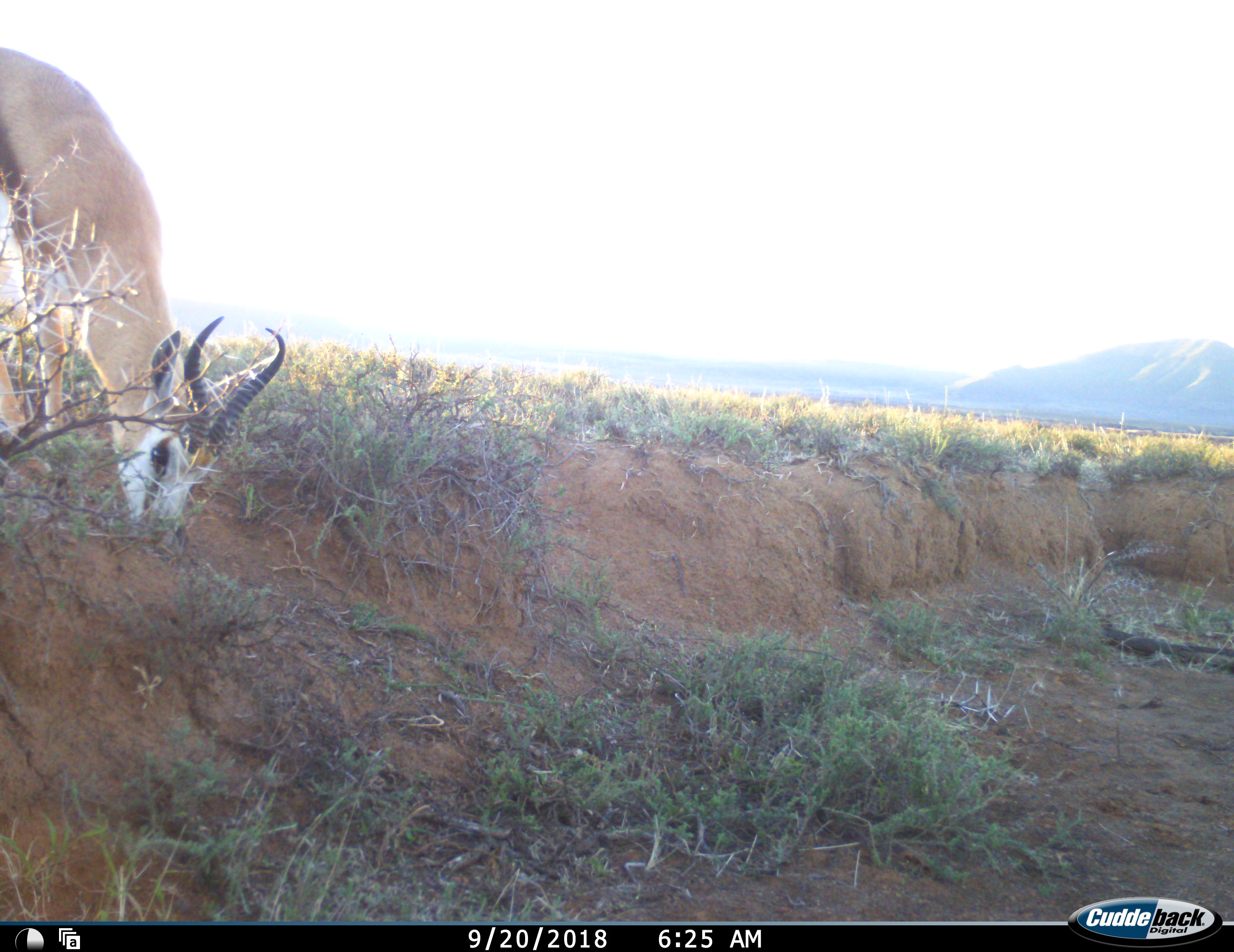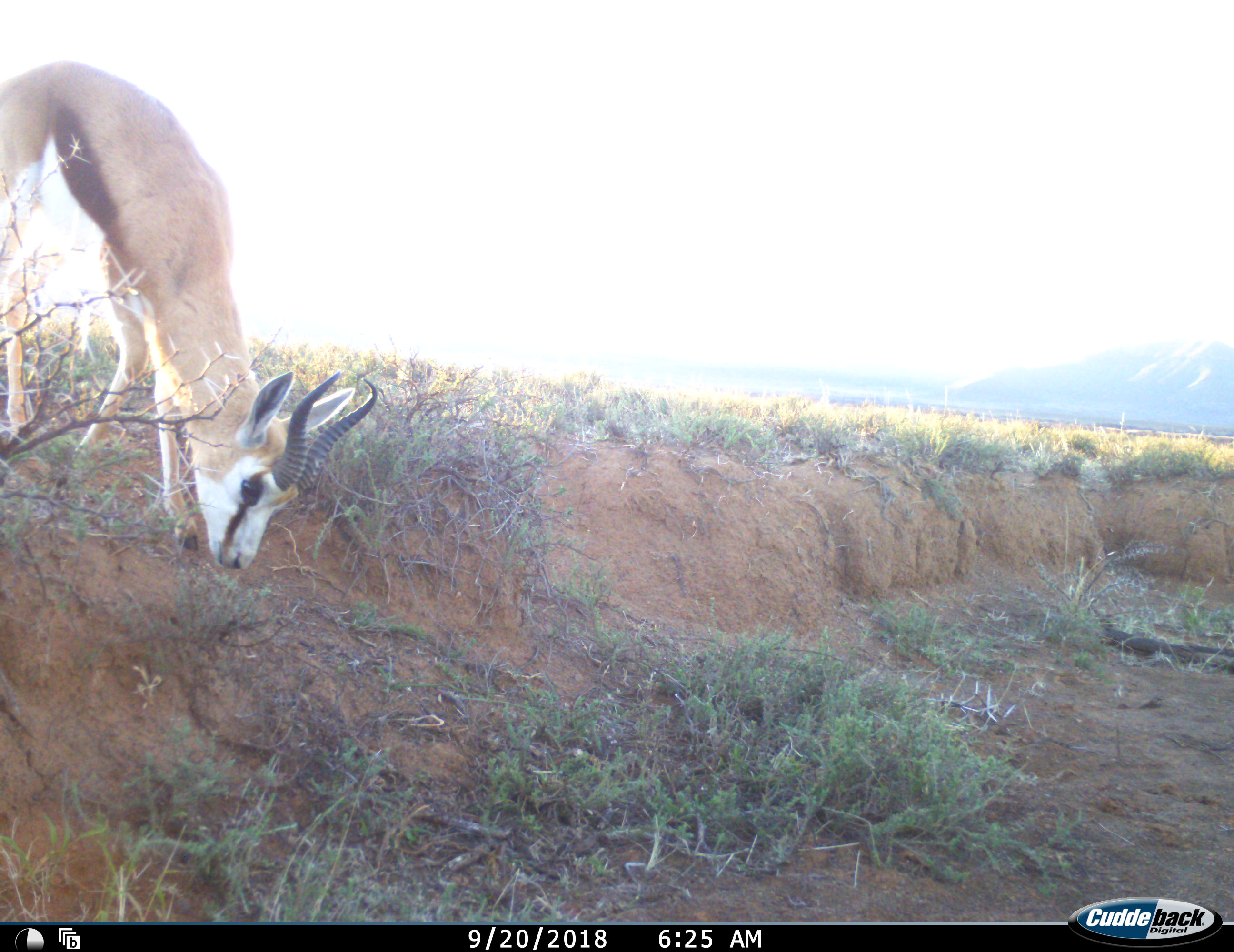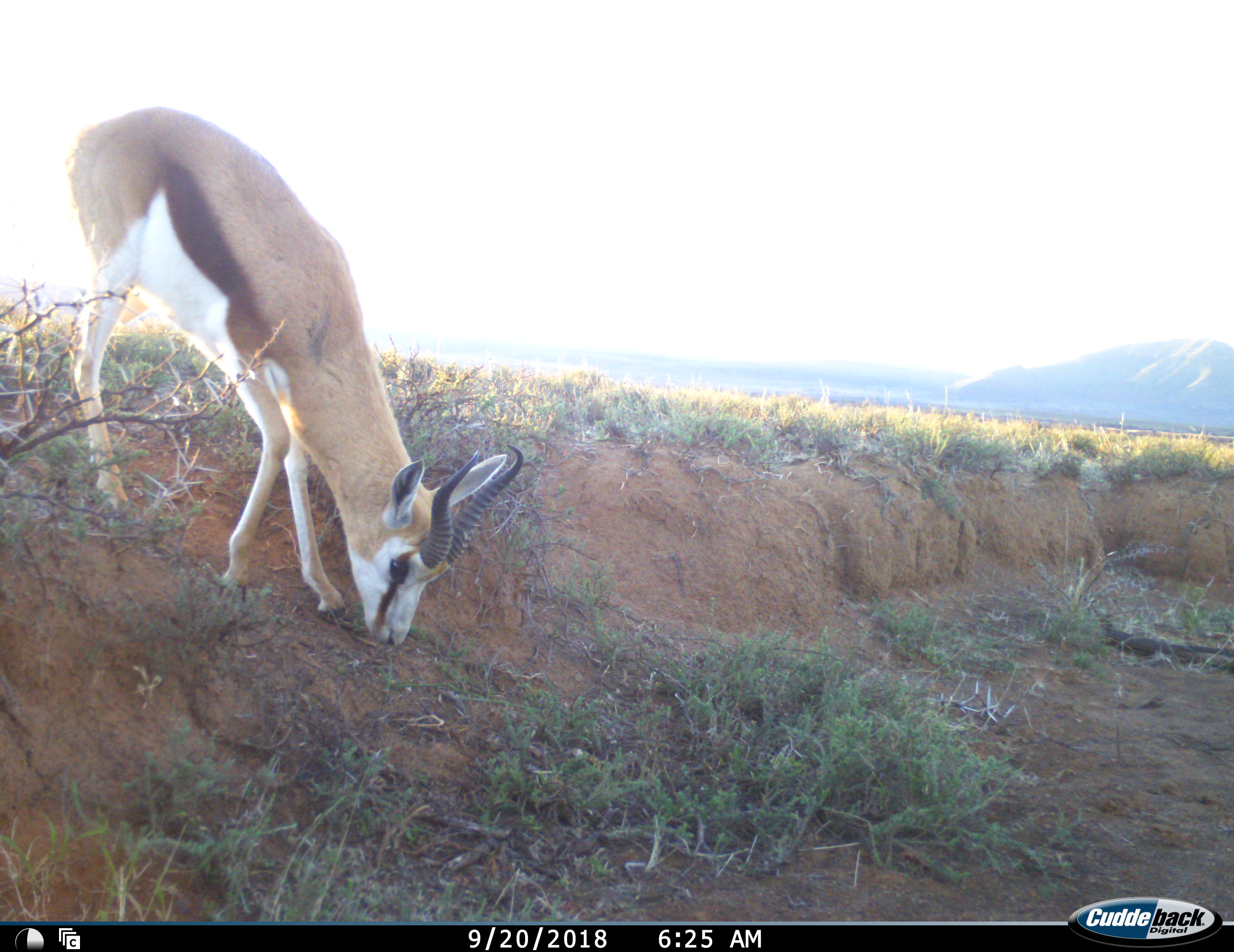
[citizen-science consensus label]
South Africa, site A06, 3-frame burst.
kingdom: Animalia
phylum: Chordata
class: Mammalia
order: Artiodactyla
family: Bovidae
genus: Antidorcas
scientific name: Antidorcas marsupialis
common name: springbok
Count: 1.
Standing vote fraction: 30%.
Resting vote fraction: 0%.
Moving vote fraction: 40%.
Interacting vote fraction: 0%.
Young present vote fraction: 0%.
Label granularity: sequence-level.